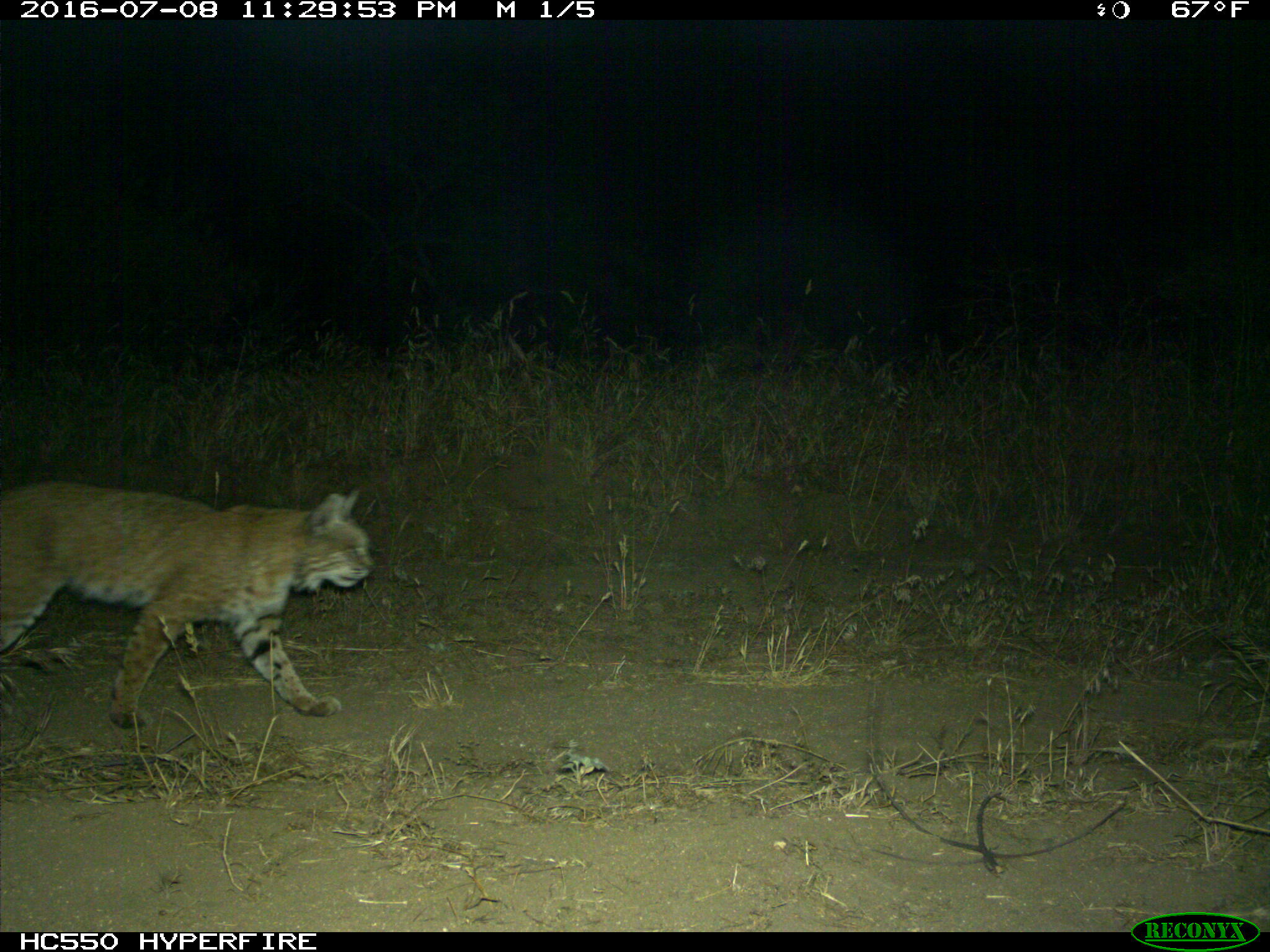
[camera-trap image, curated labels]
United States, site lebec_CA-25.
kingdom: Animalia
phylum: Chordata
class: Mammalia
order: Carnivora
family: Felidae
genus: Lynx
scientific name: Lynx rufus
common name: bobcat